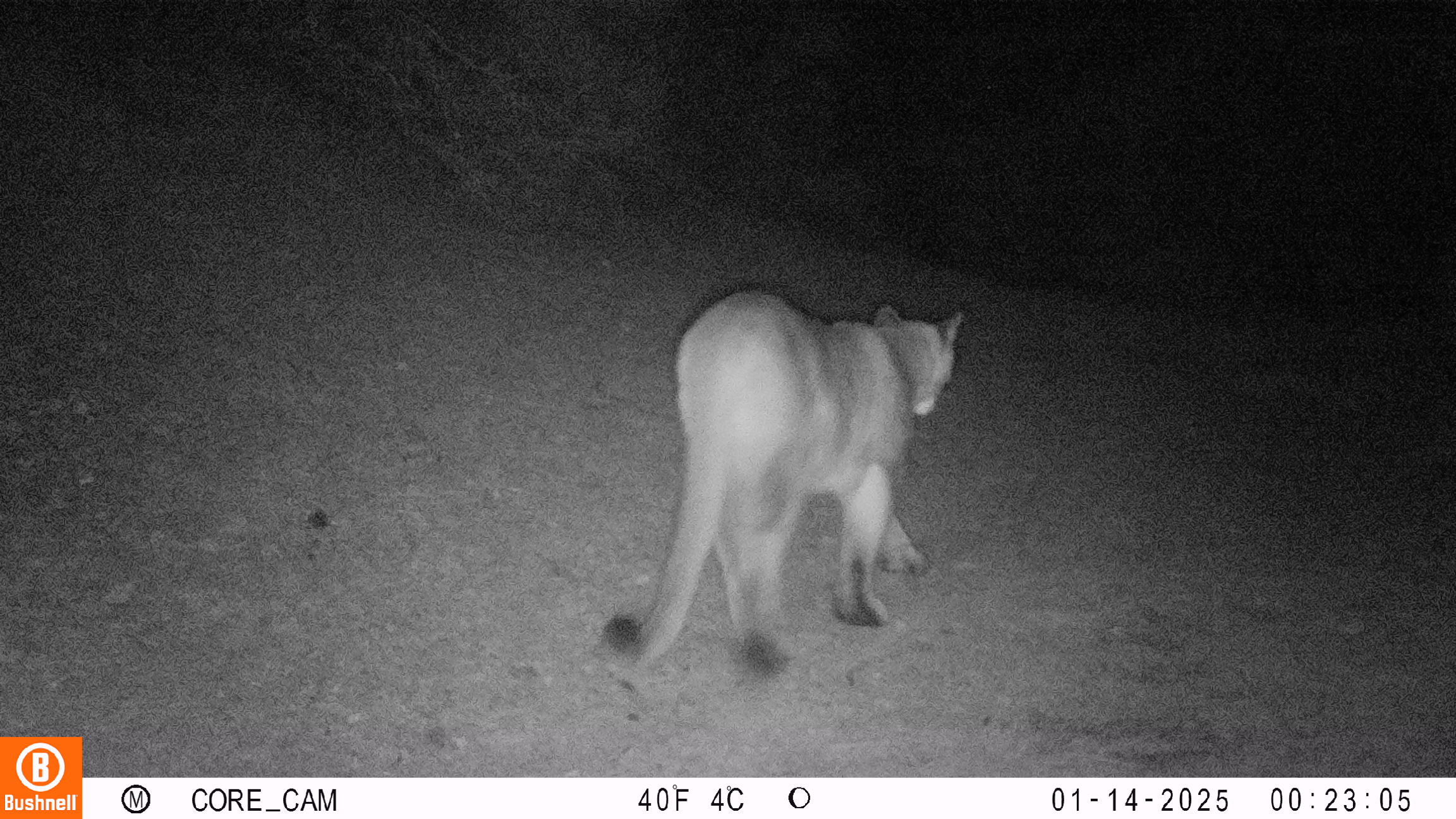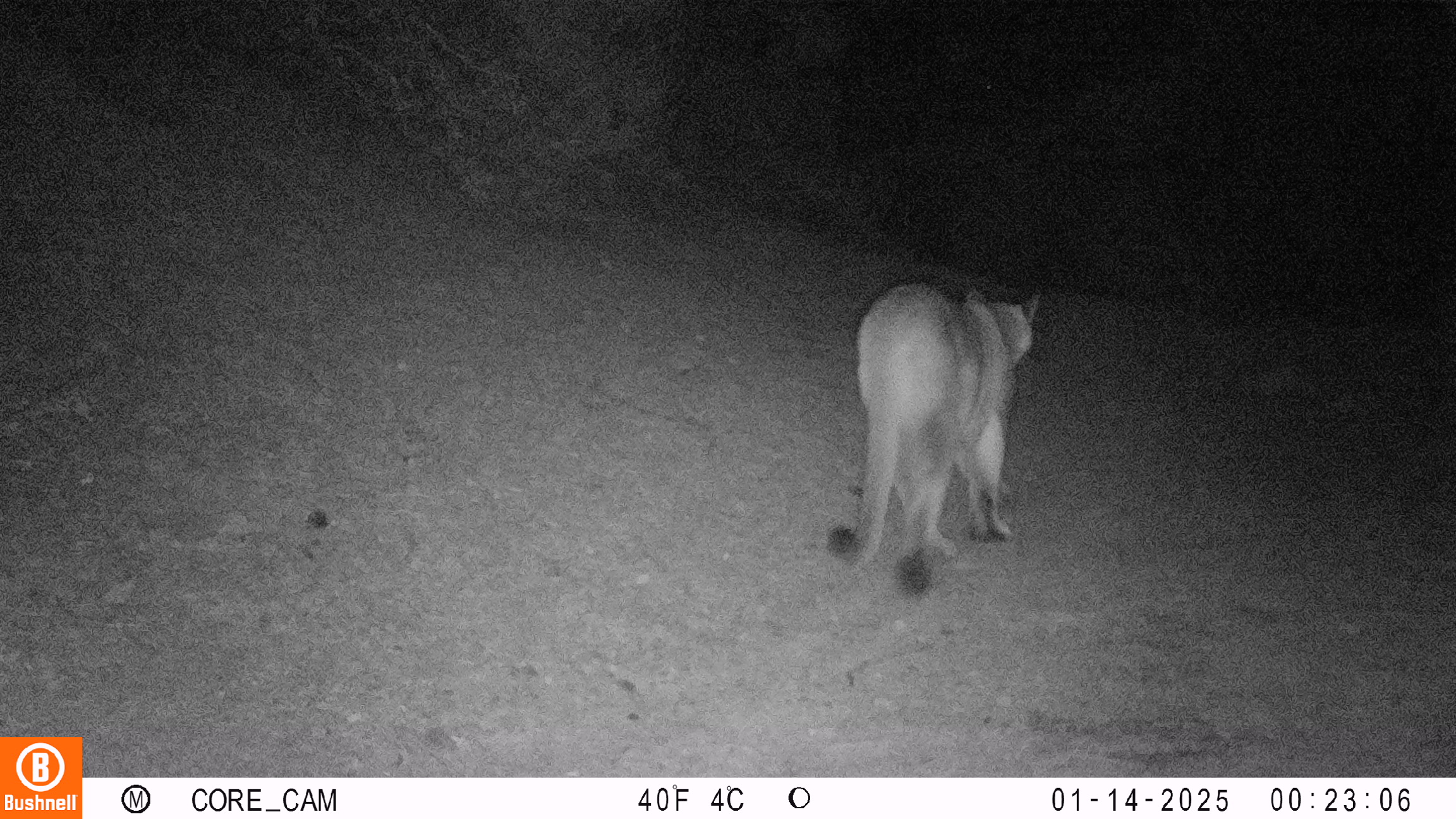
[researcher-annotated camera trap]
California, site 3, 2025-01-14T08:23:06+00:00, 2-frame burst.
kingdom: Animalia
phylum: Chordata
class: Mammalia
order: Carnivora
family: Felidae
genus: Puma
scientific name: Puma concolor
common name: puma